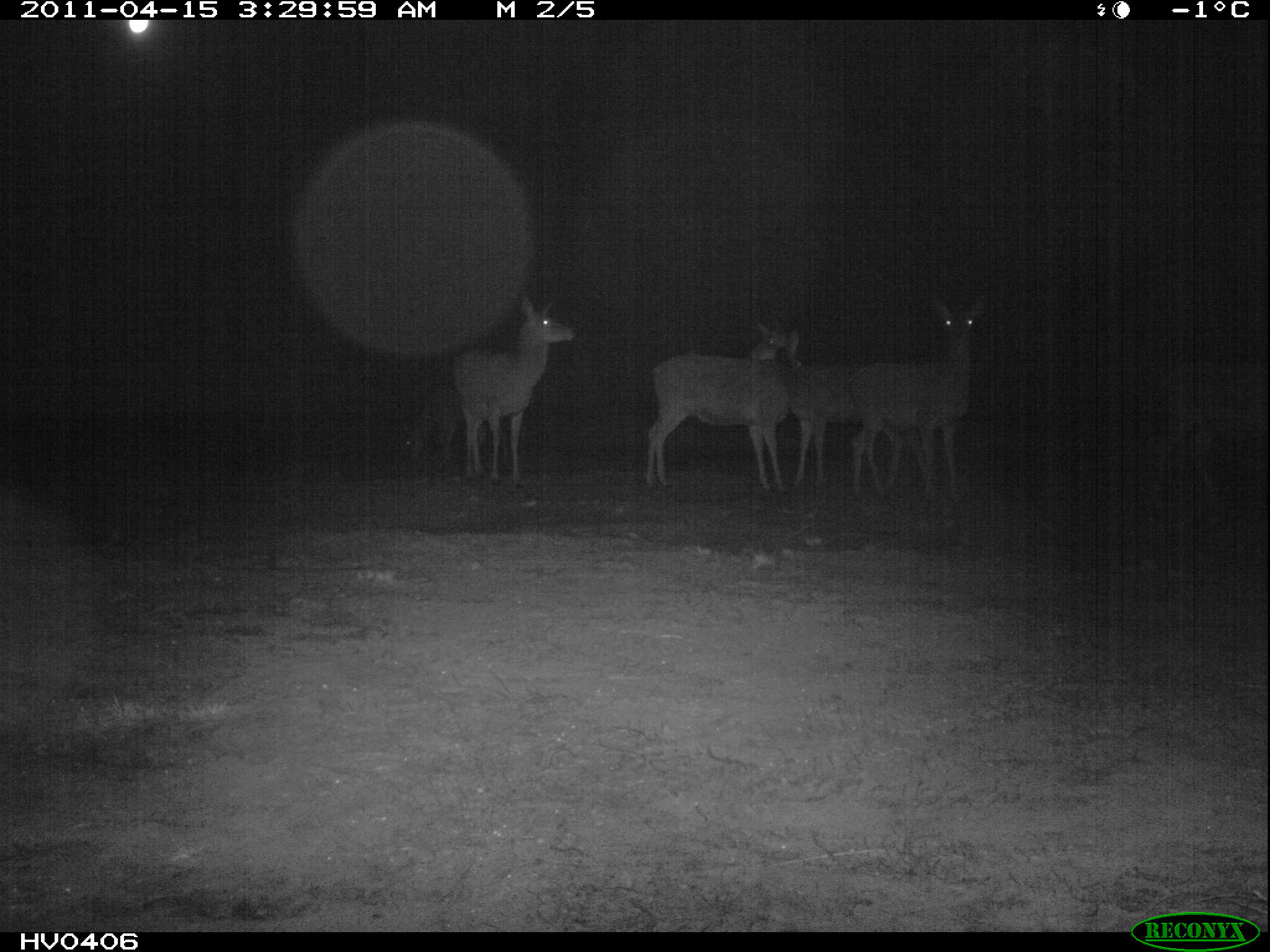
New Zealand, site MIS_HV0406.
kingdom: Animalia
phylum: Chordata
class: Mammalia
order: Artiodactyla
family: Cervidae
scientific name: Cervidae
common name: deer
Deer (Cervidae).